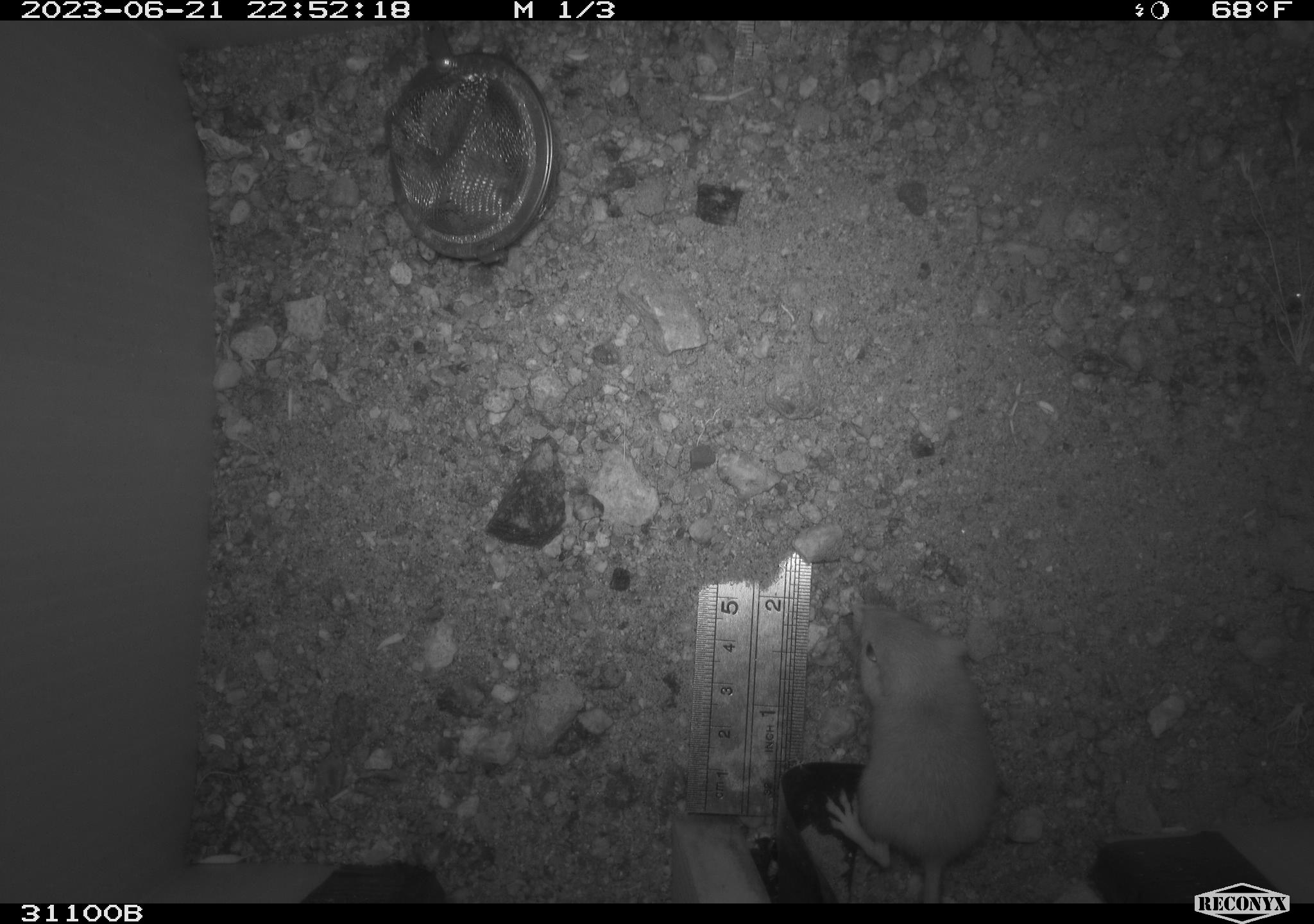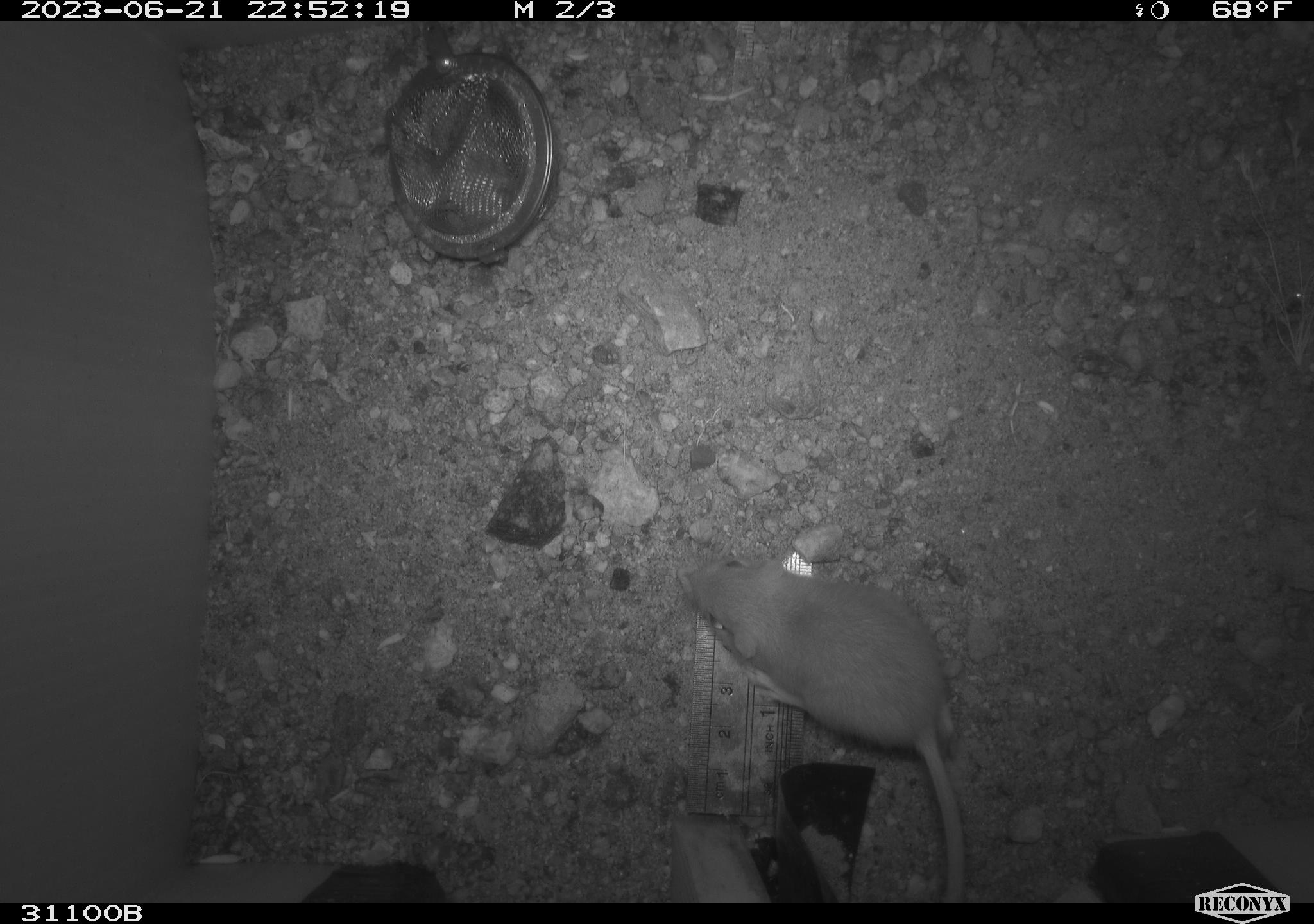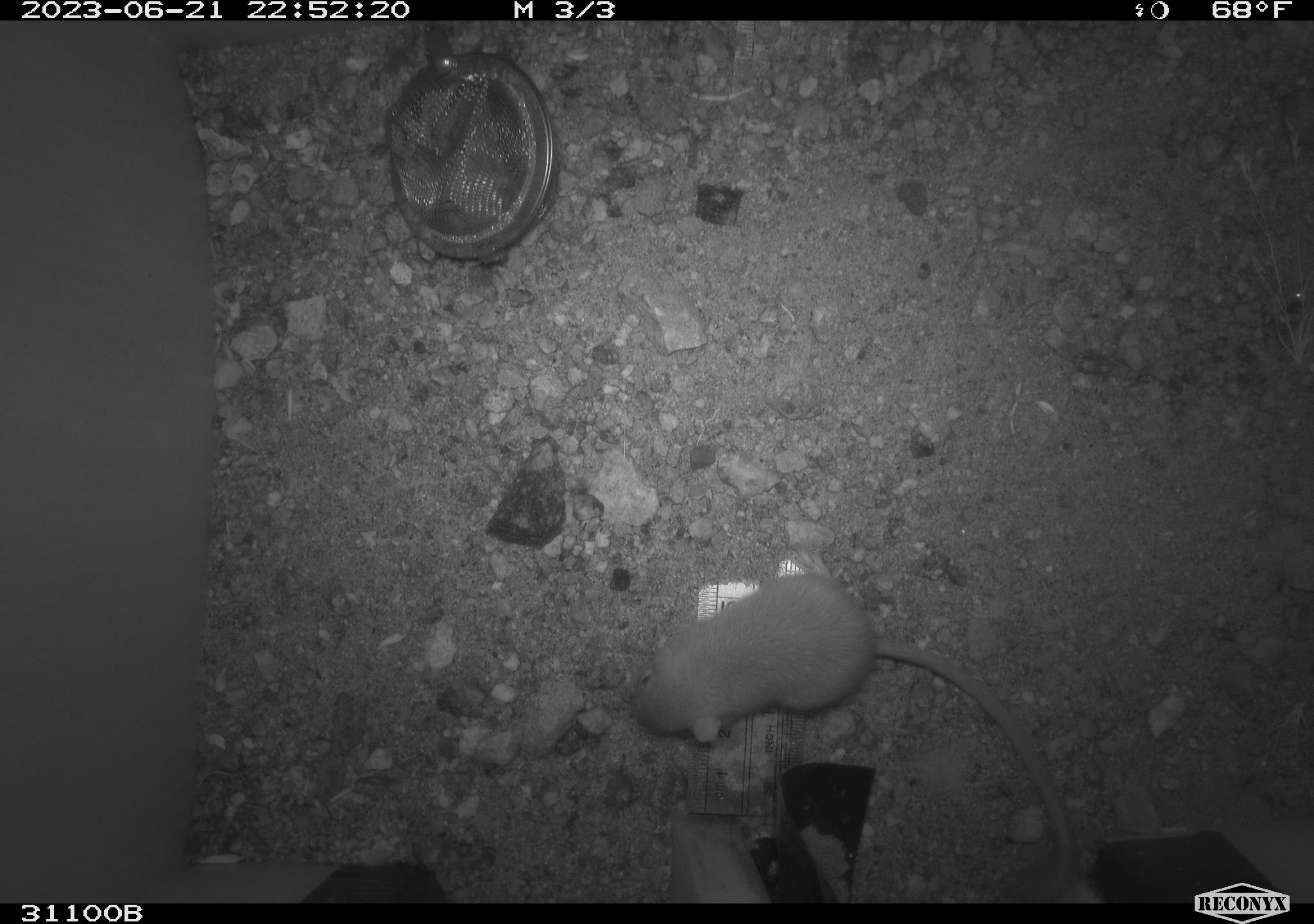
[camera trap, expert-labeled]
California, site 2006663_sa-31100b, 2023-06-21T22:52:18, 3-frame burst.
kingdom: Animalia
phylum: Chordata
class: Mammalia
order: Rodentia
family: Heteromyidae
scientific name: Heteromyidae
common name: kangaroo rats and pocket mice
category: heteromyidae family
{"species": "heteromyidae family (kangaroo rats and pocket mice) (Heteromyidae)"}